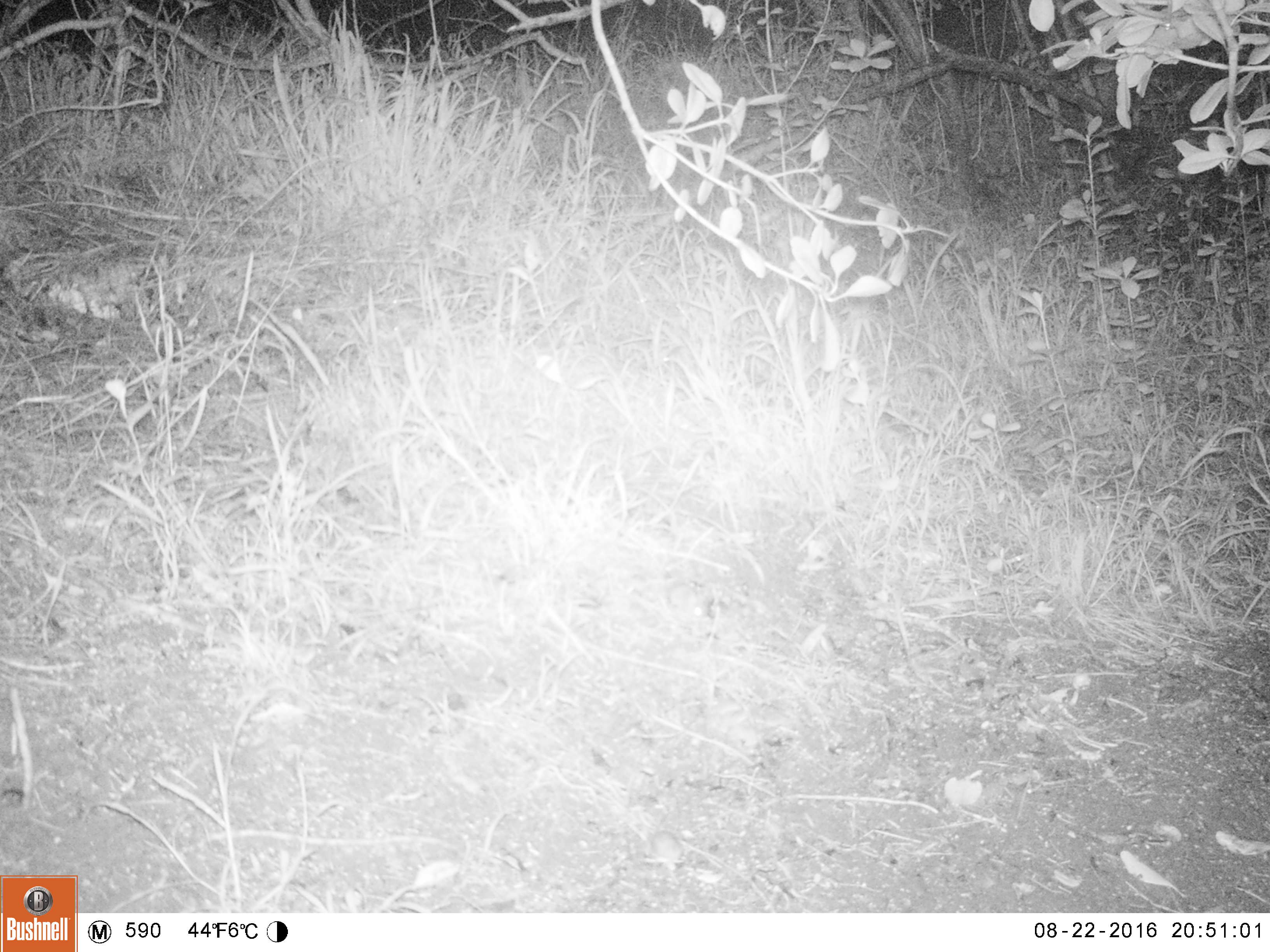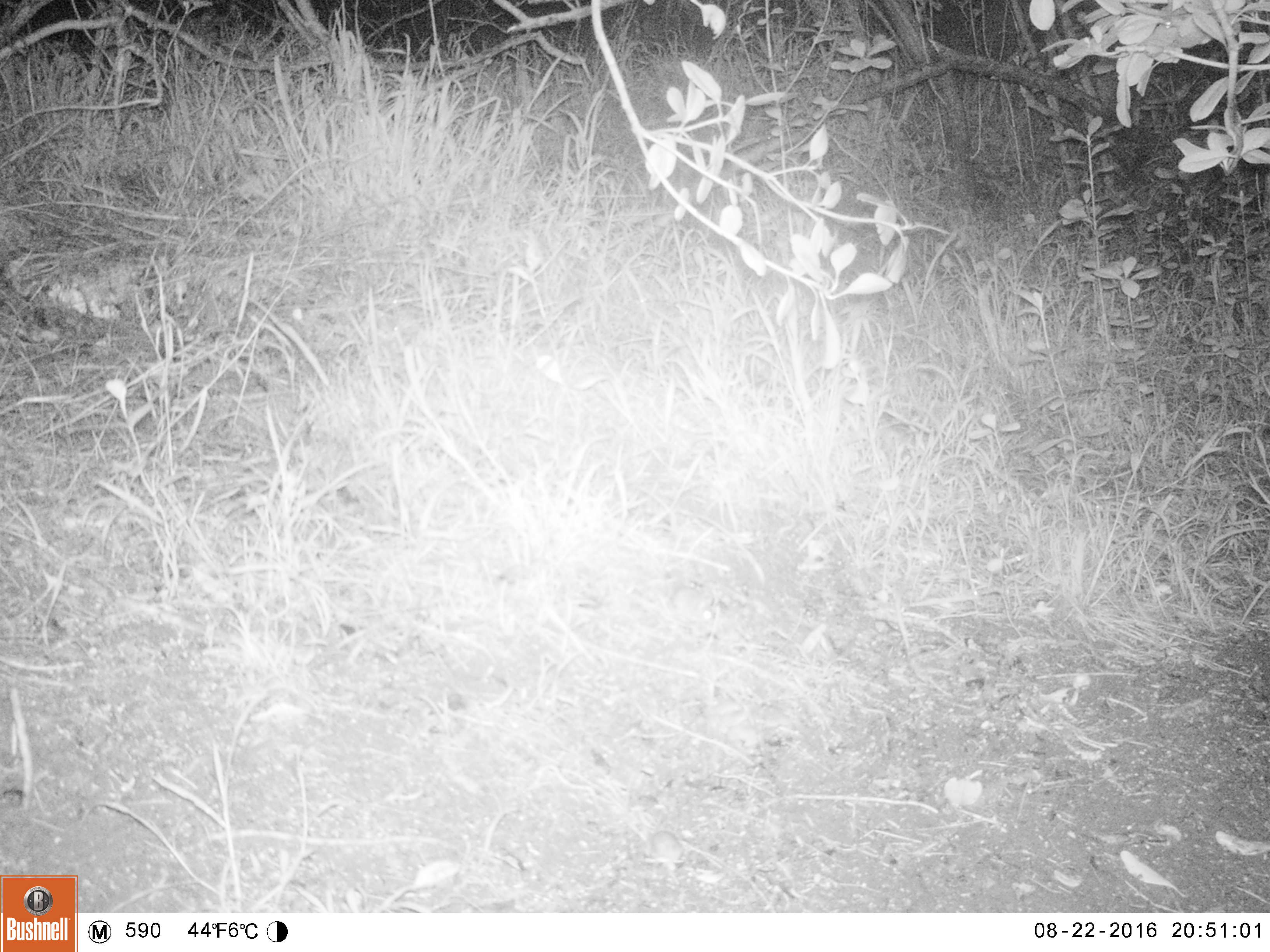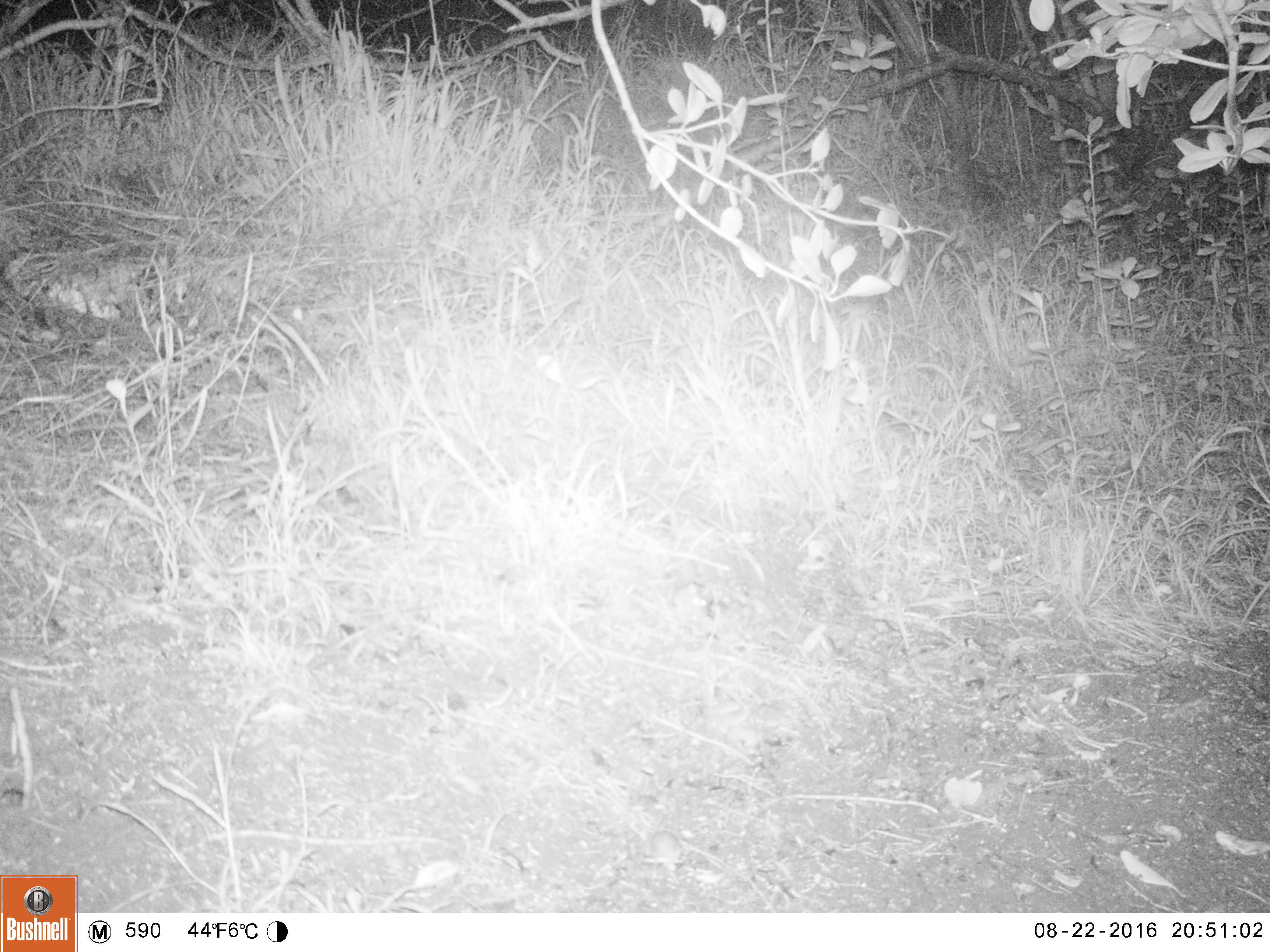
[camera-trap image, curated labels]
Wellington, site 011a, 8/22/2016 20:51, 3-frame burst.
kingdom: Animalia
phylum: Chordata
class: Mammalia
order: Rodentia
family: Muridae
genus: Mus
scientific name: Mus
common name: mouse